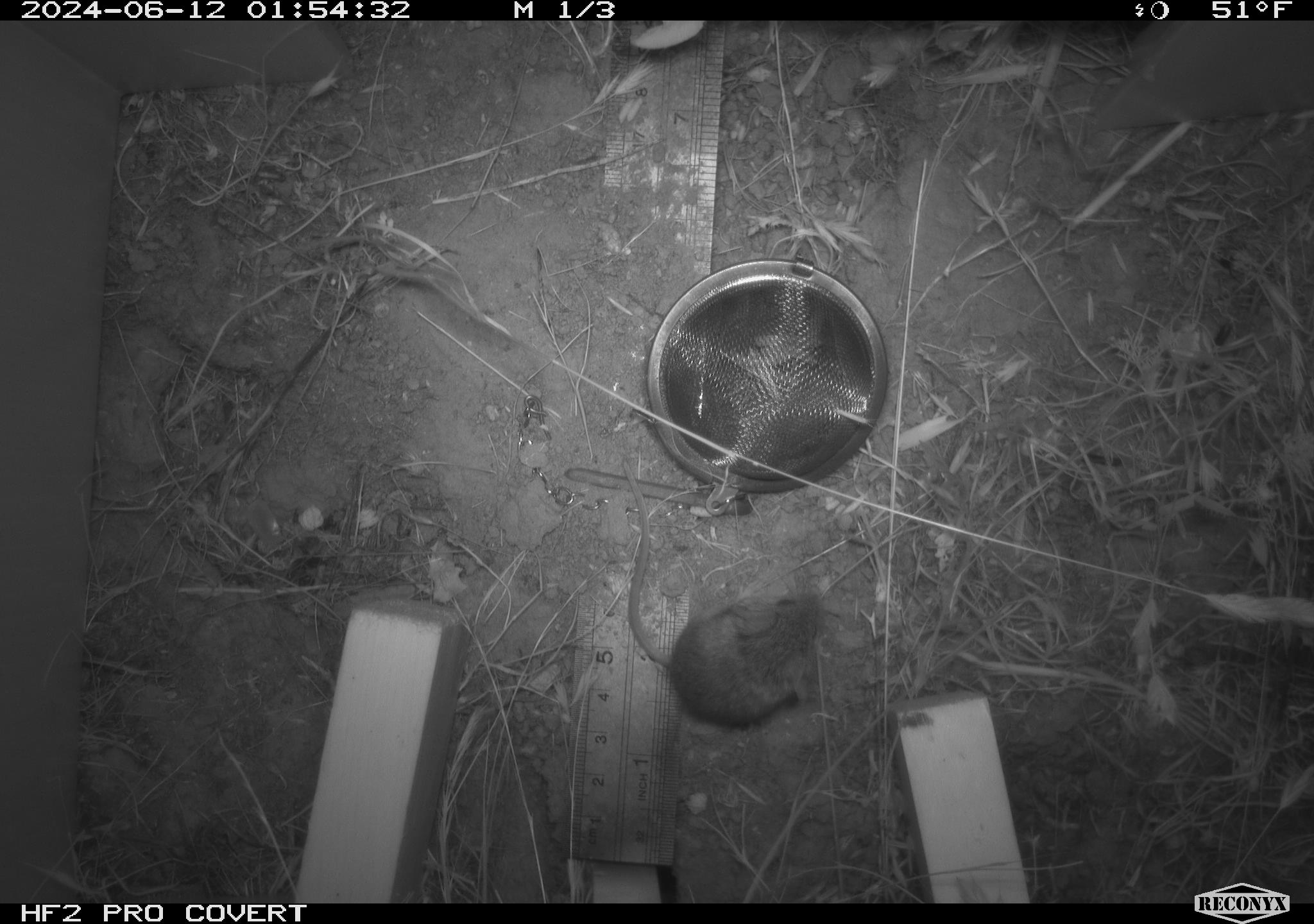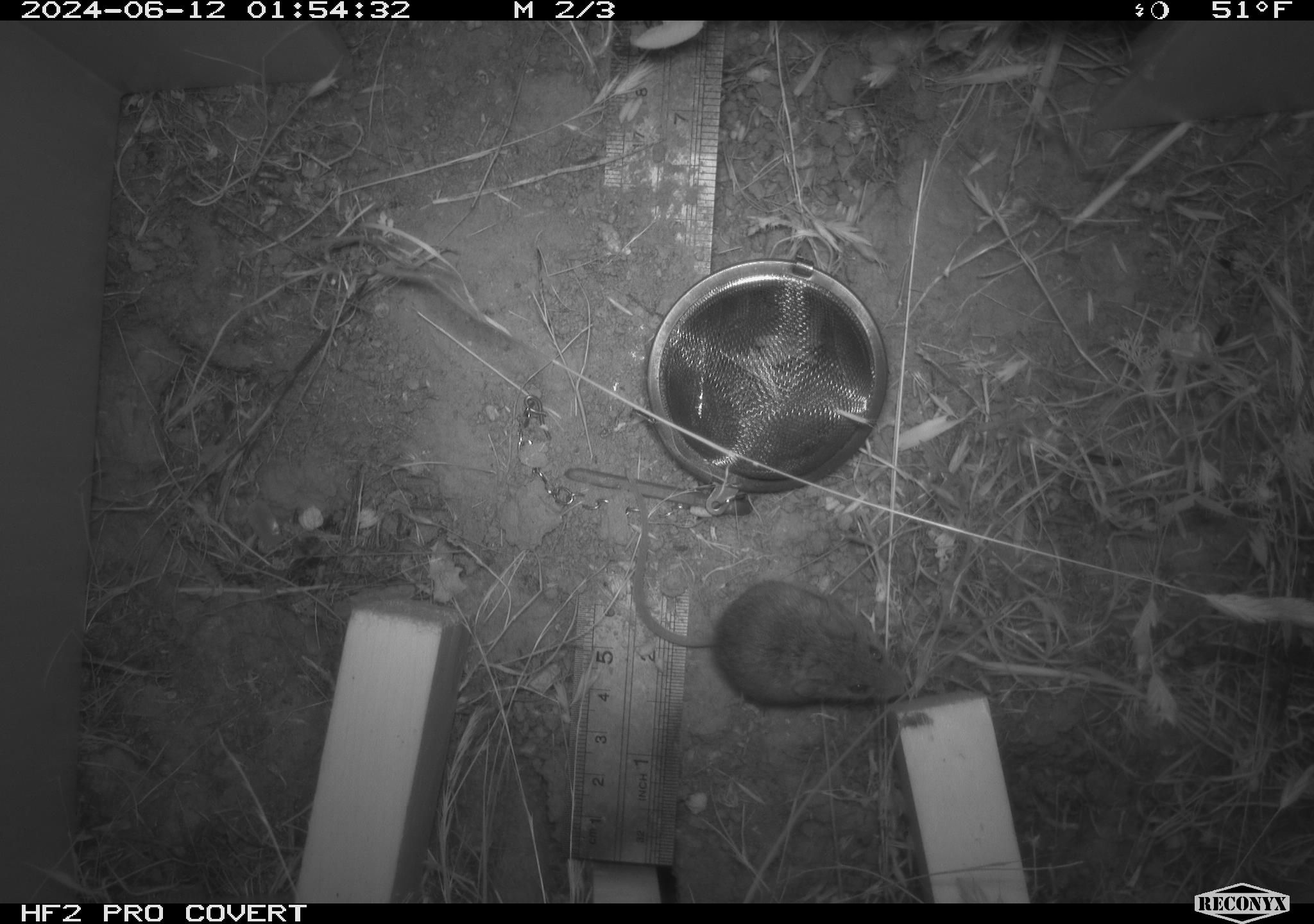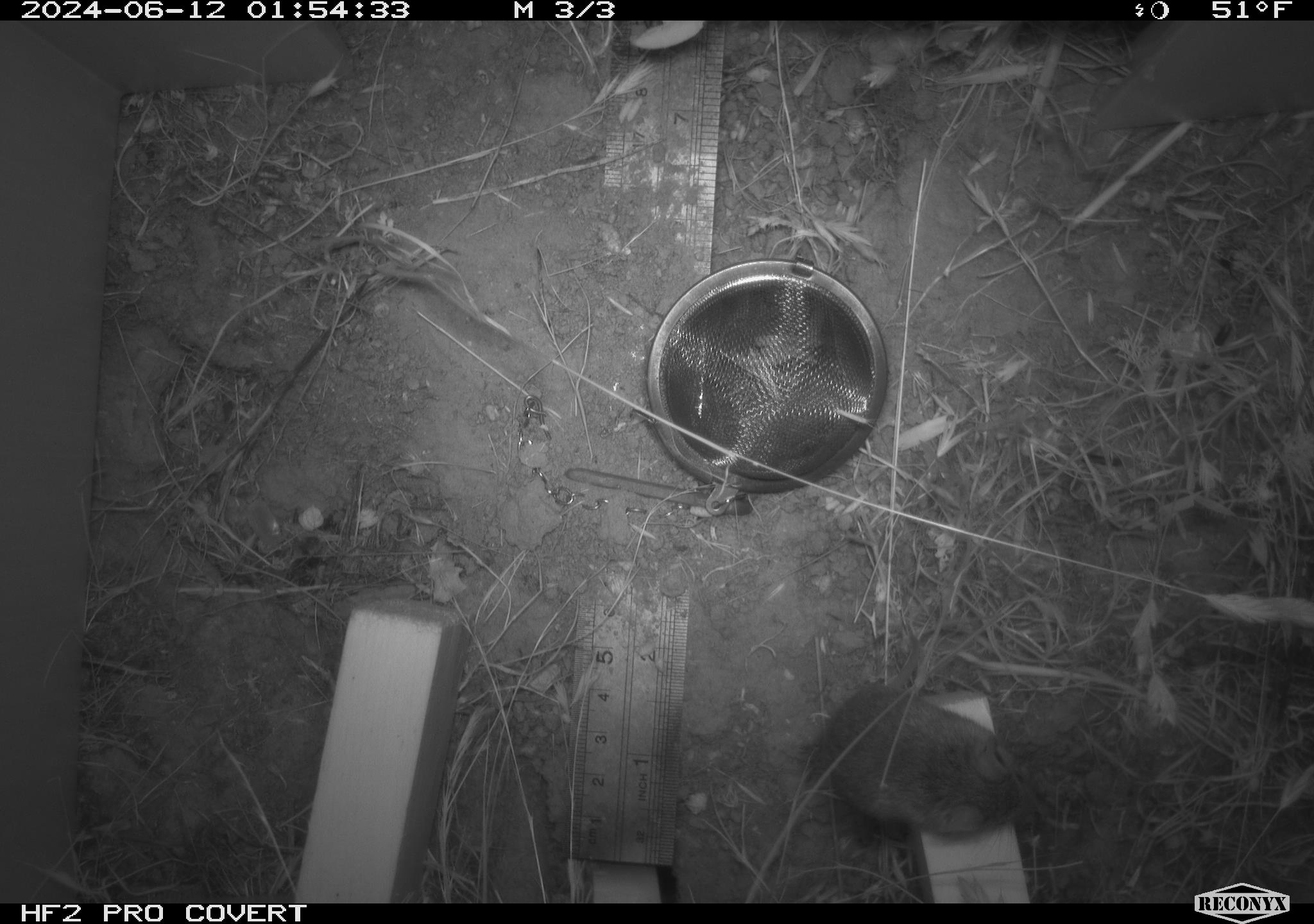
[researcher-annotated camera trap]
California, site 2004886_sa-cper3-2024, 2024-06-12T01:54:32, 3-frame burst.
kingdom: Animalia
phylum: Chordata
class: Mammalia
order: Rodentia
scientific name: Rodentia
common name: rodent